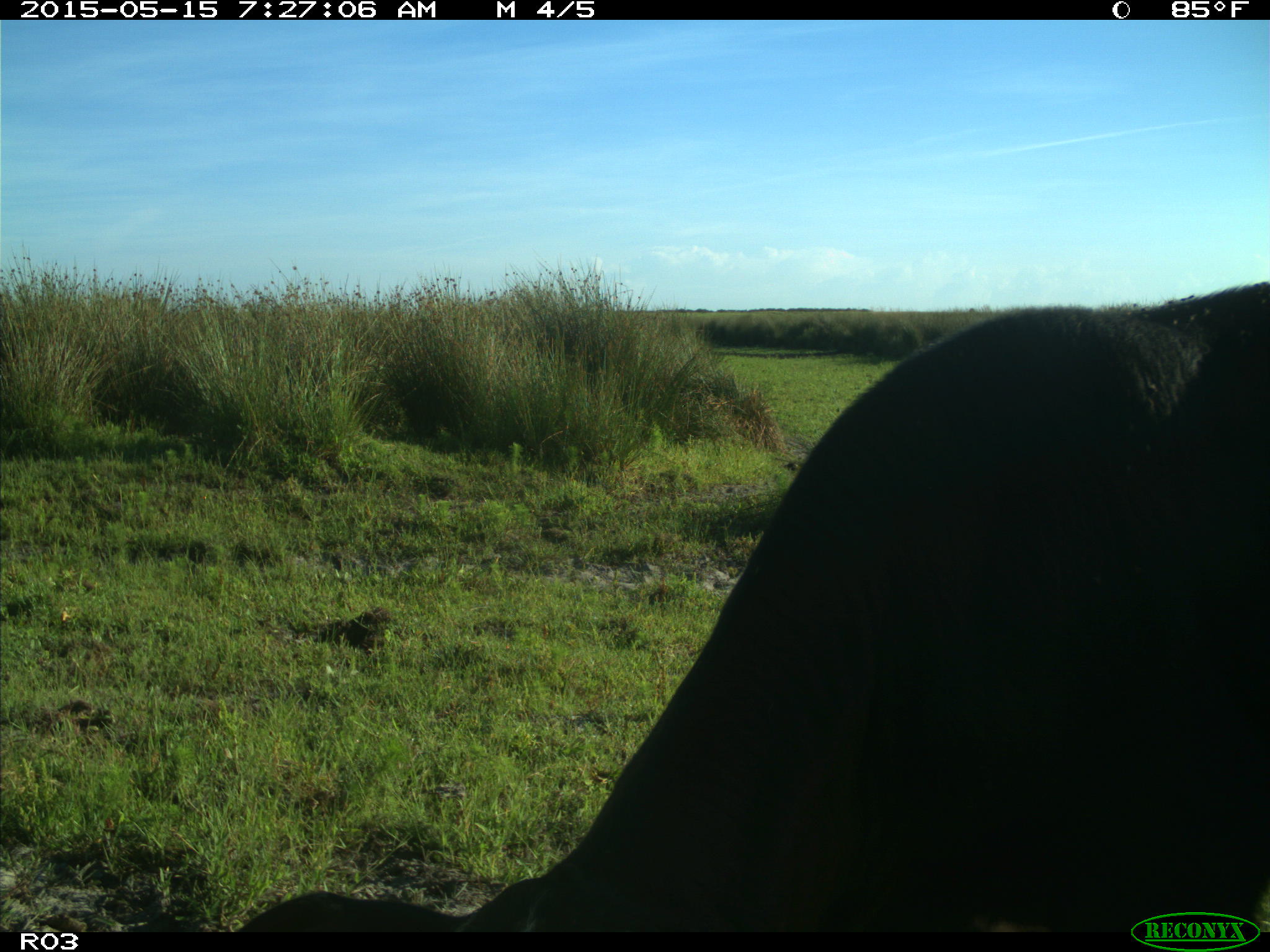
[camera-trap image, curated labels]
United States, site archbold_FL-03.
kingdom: Animalia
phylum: Chordata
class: Mammalia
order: Artiodactyla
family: Bovidae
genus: Bos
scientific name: Bos taurus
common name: domestic cow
Bos taurus (domestic cow).